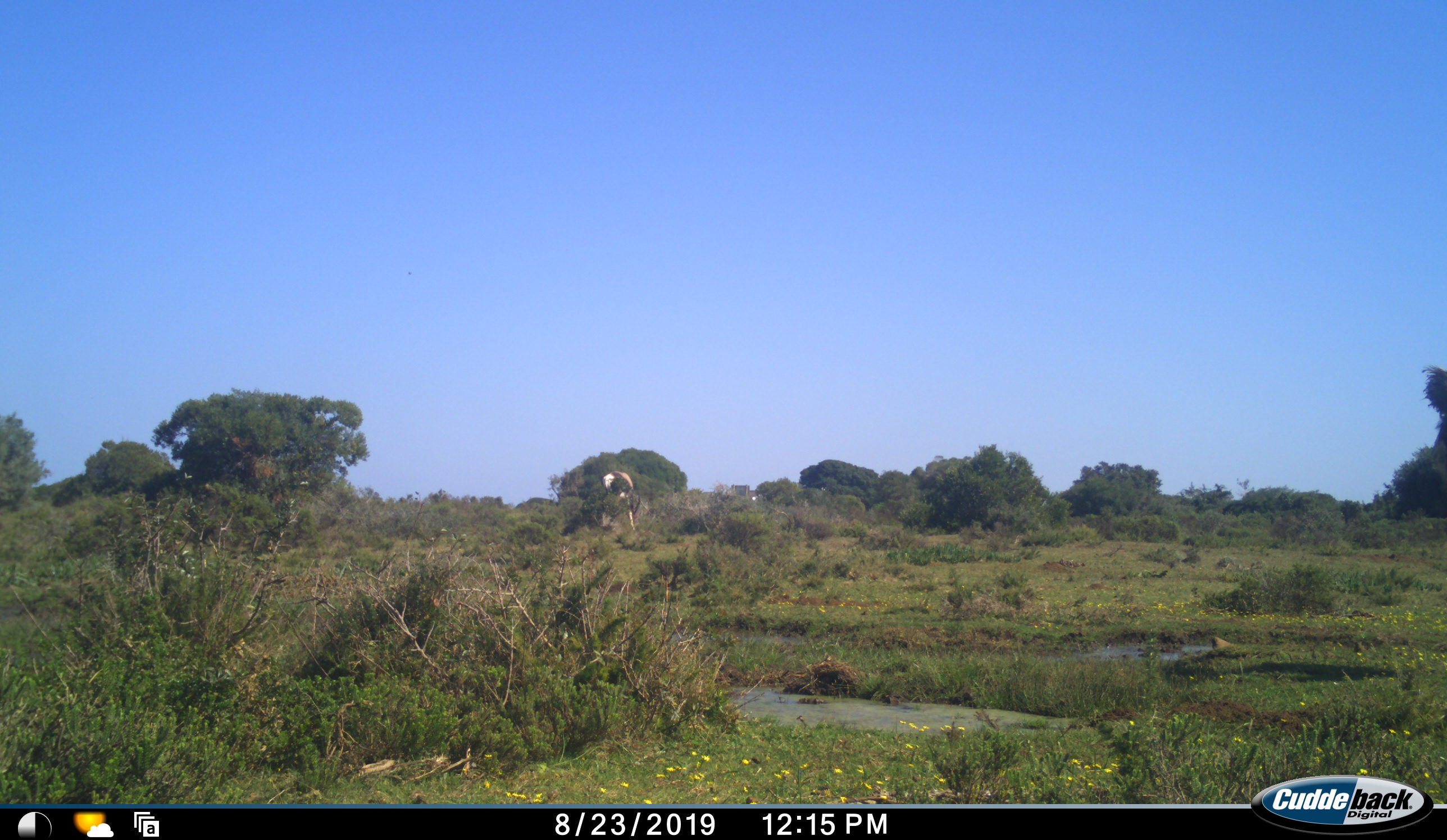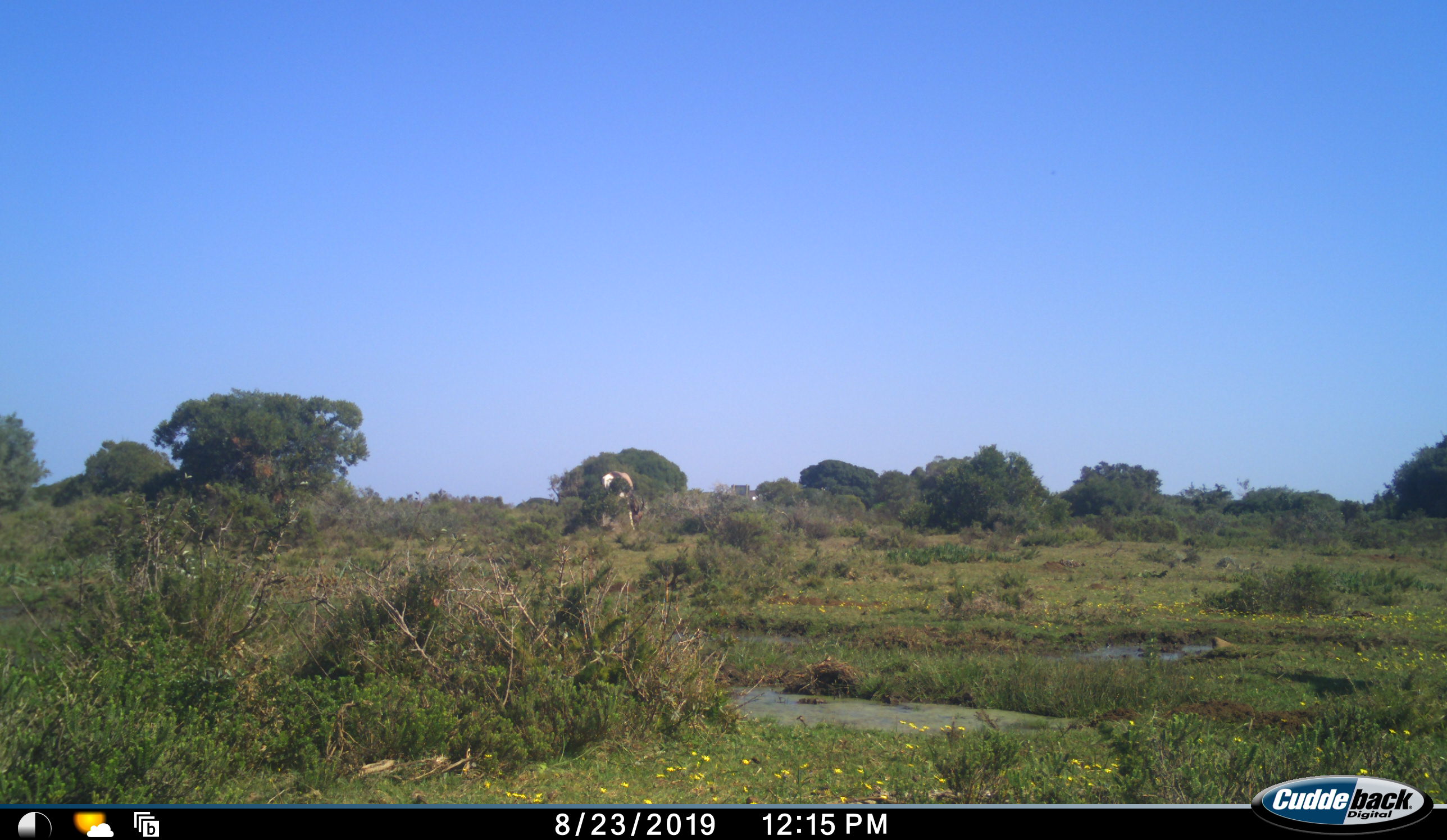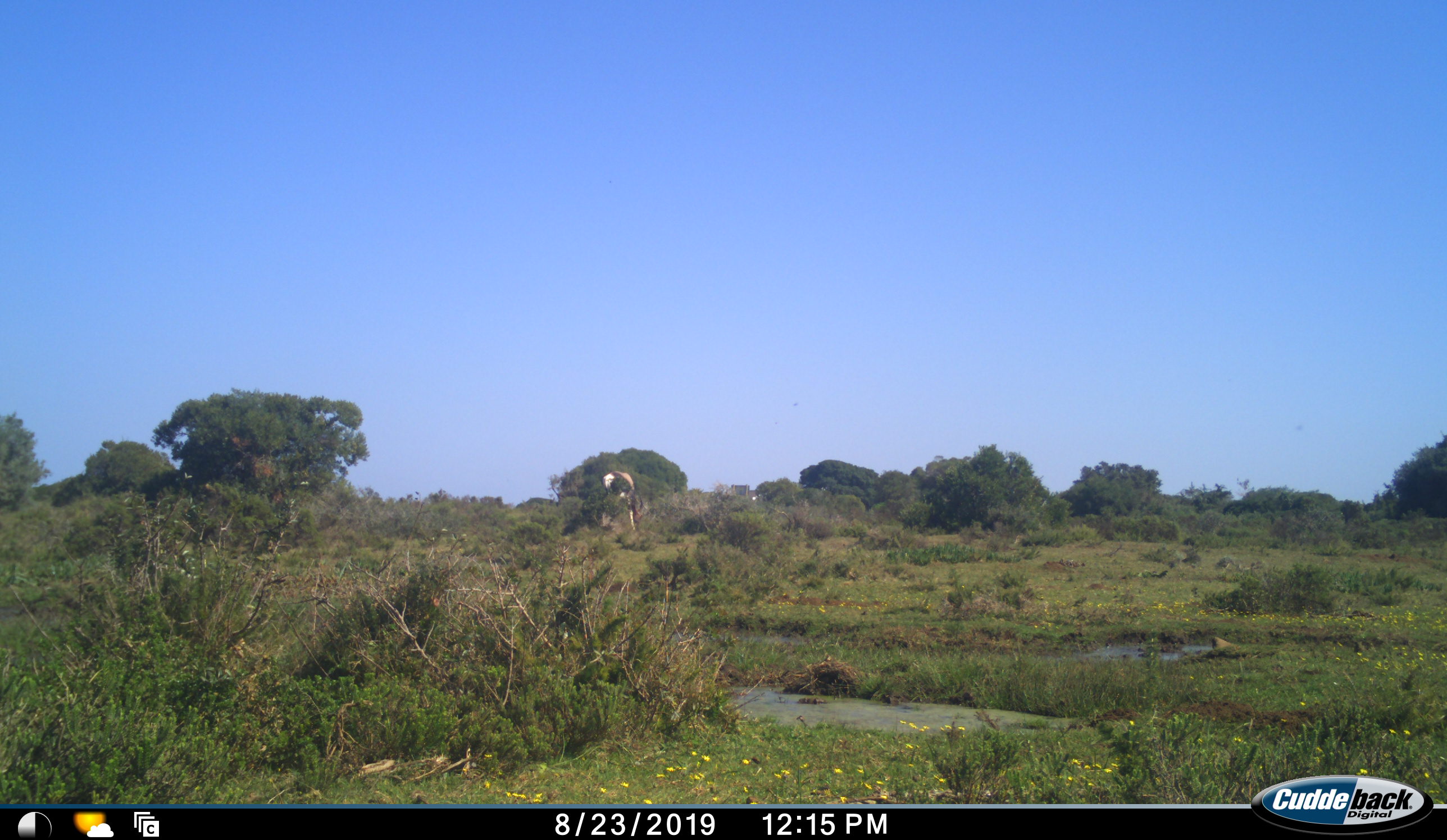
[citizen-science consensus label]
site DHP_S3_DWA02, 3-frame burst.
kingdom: Animalia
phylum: Chordata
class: Mammalia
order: Artiodactyla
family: Bovidae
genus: Damaliscus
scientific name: Damaliscus pygargus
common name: bontebok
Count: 1.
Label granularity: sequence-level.